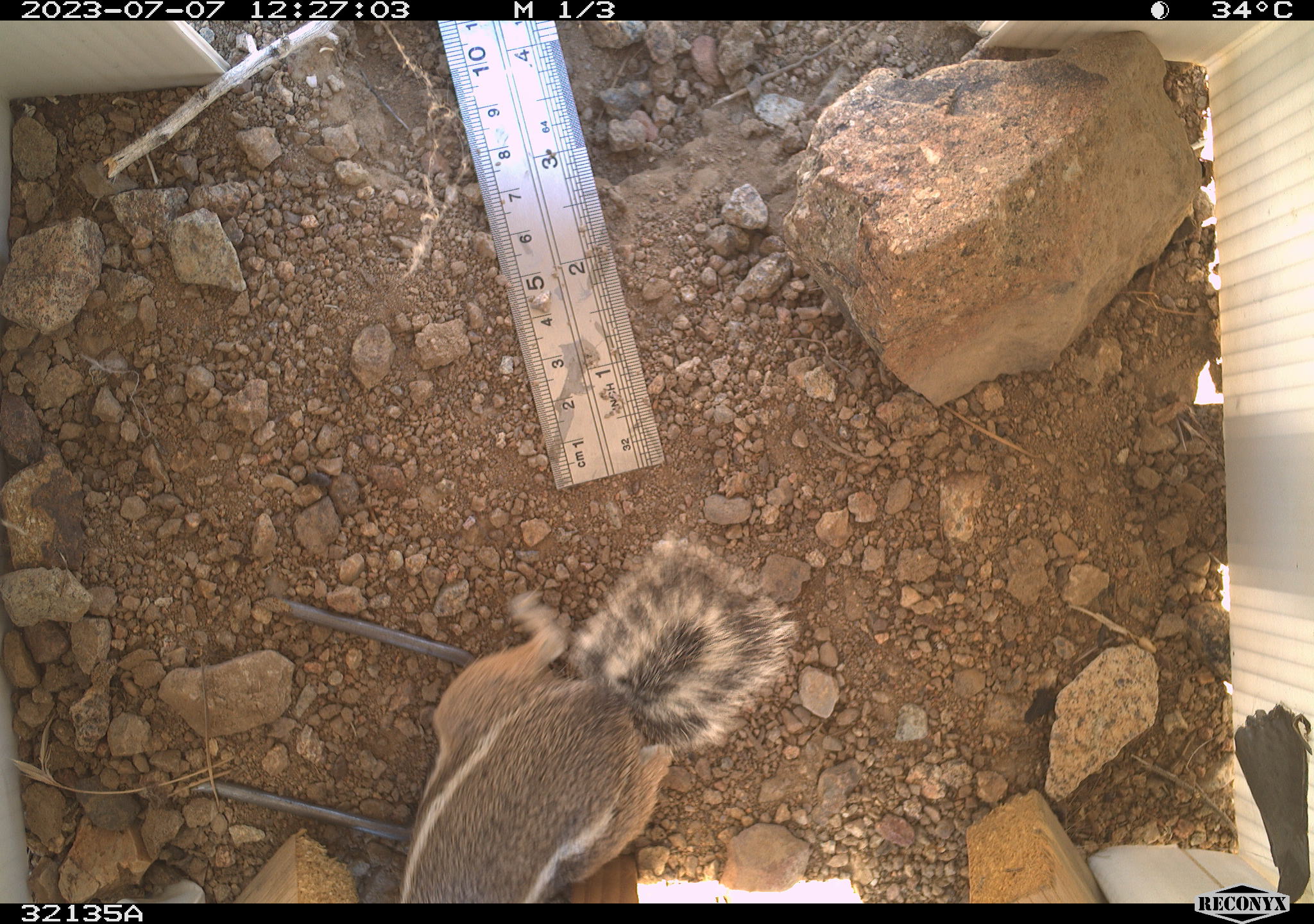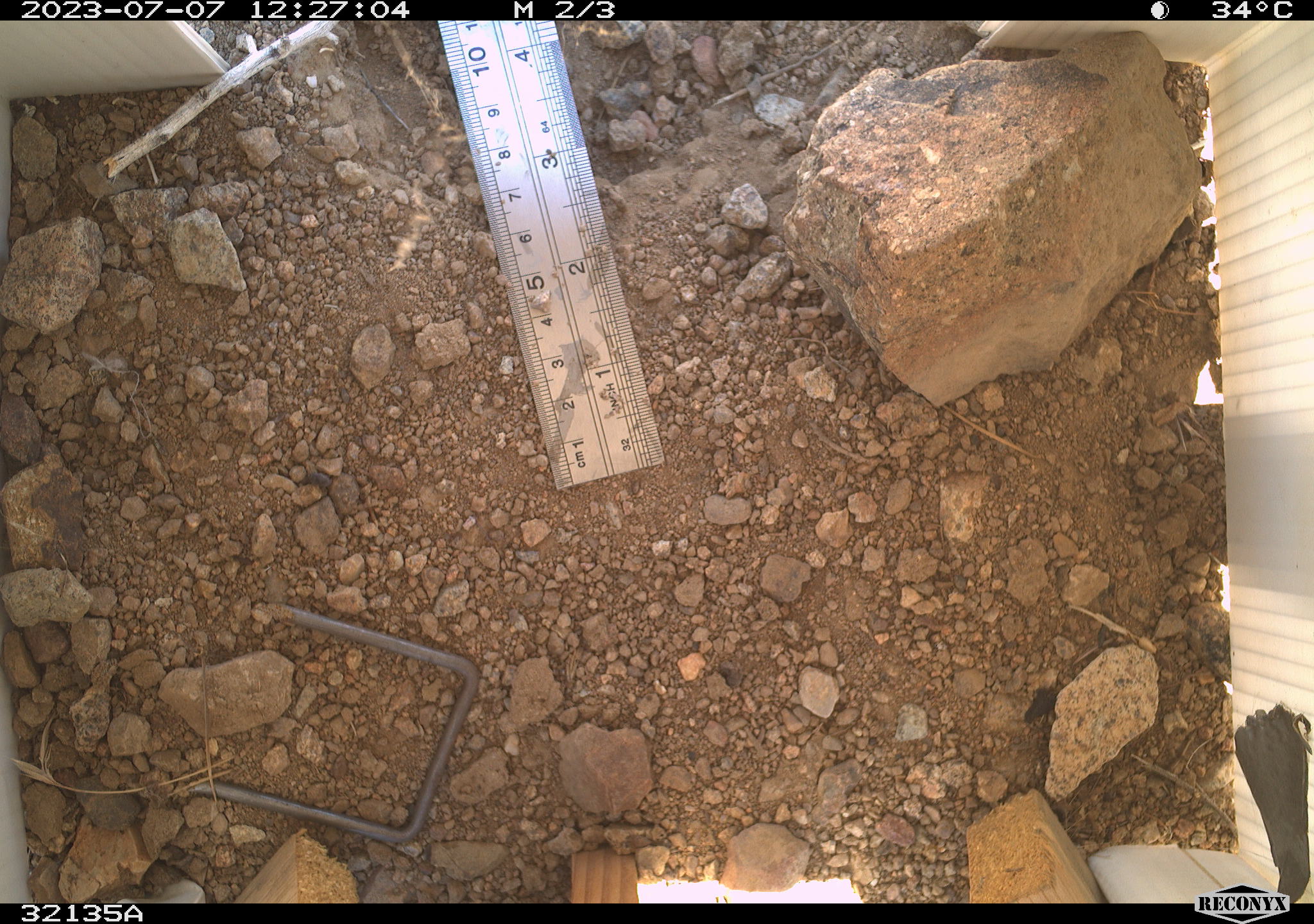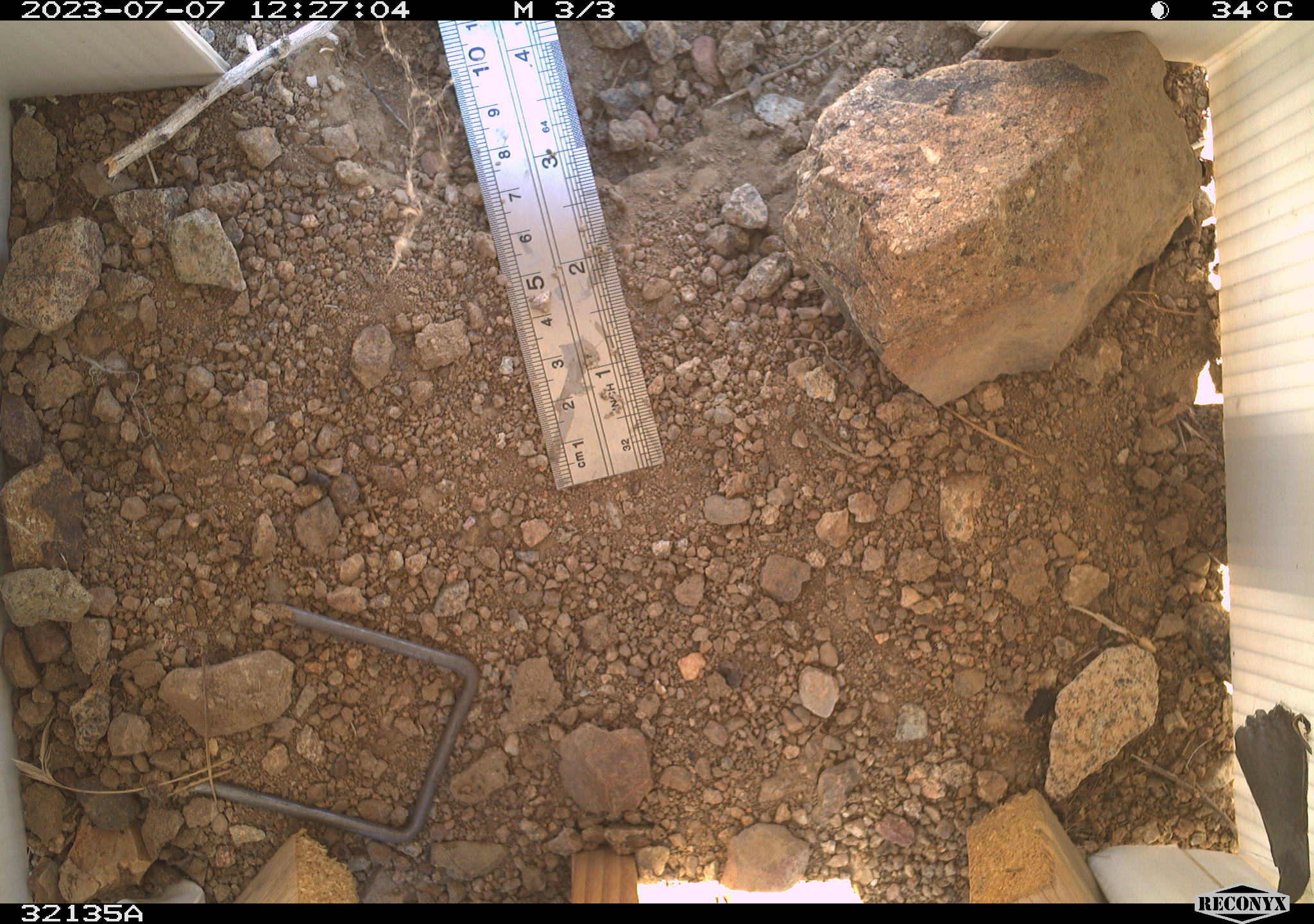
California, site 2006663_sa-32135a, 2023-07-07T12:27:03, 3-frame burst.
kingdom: Animalia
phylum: Chordata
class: Mammalia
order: Rodentia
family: Sciuridae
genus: Ammospermophilus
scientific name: Ammospermophilus leucurus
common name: white-tailed antelope squirrel